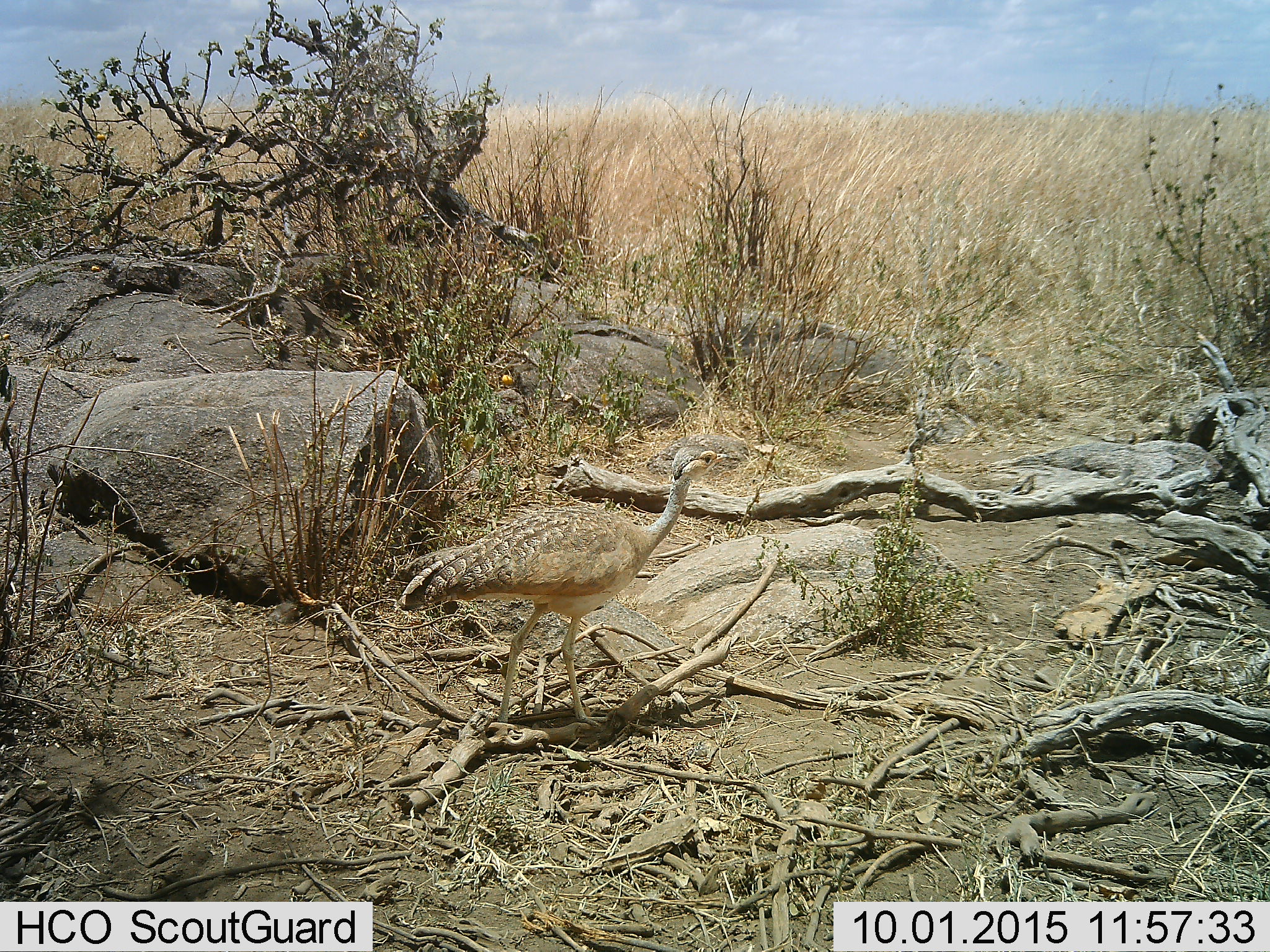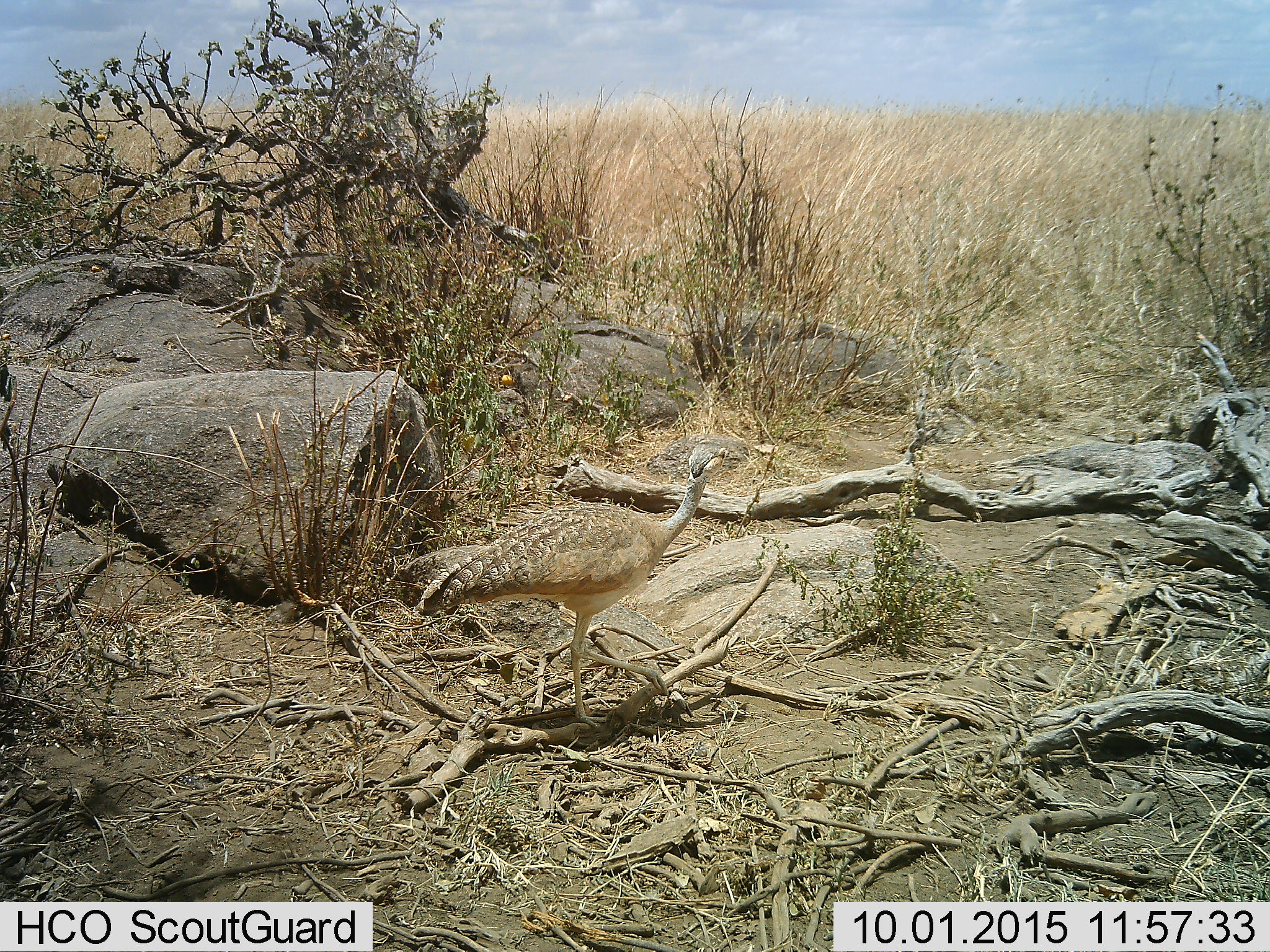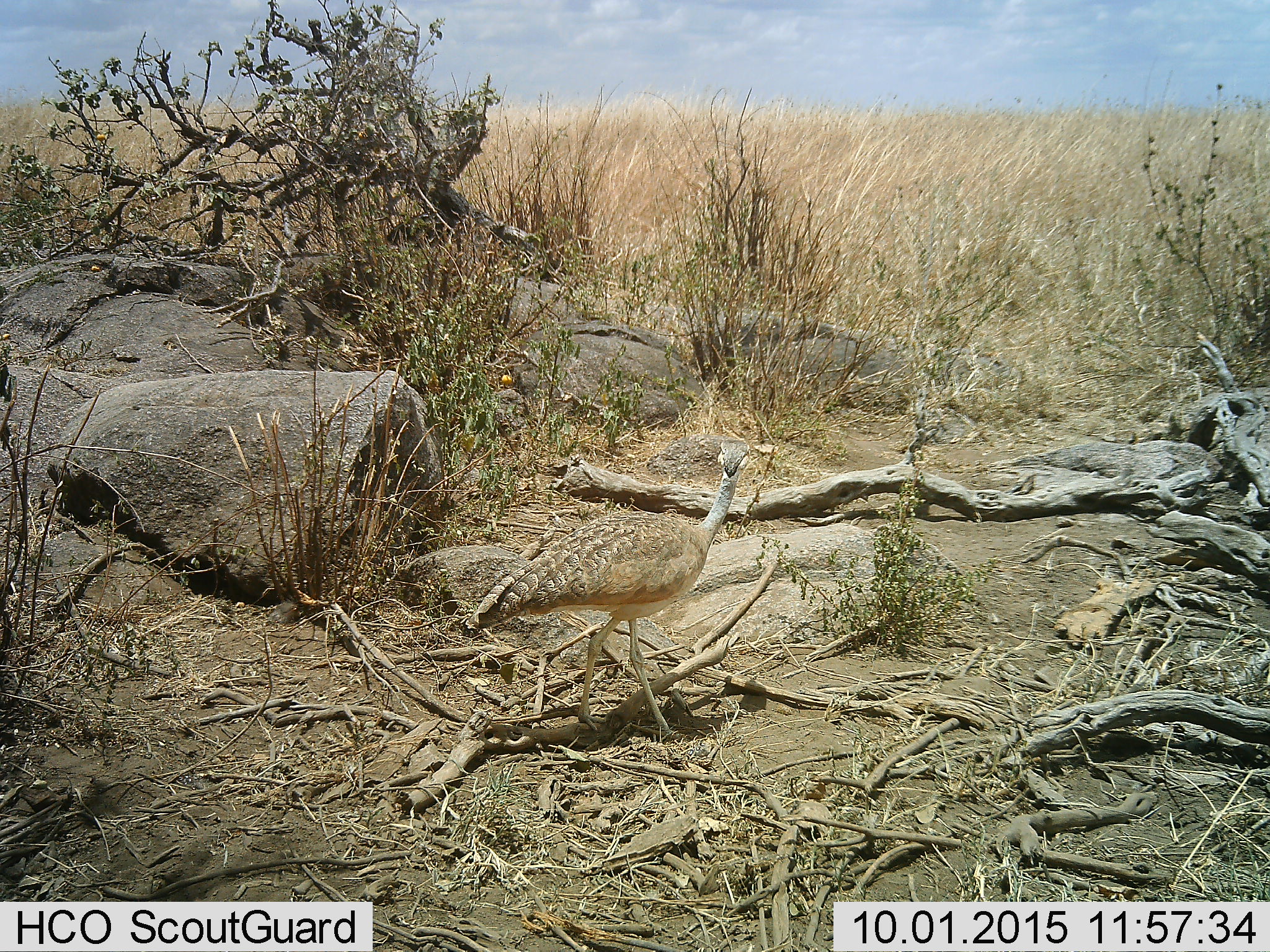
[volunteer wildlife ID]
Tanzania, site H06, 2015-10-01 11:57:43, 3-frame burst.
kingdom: Animalia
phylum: Chordata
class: Aves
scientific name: Aves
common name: bird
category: otherbird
Otherbird (bird) (Aves), count 1. Behavior (volunteer vote fractions): standing 33%, resting 0%, moving 83%, interacting 0%. Young present (vote fraction): 0%. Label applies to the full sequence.